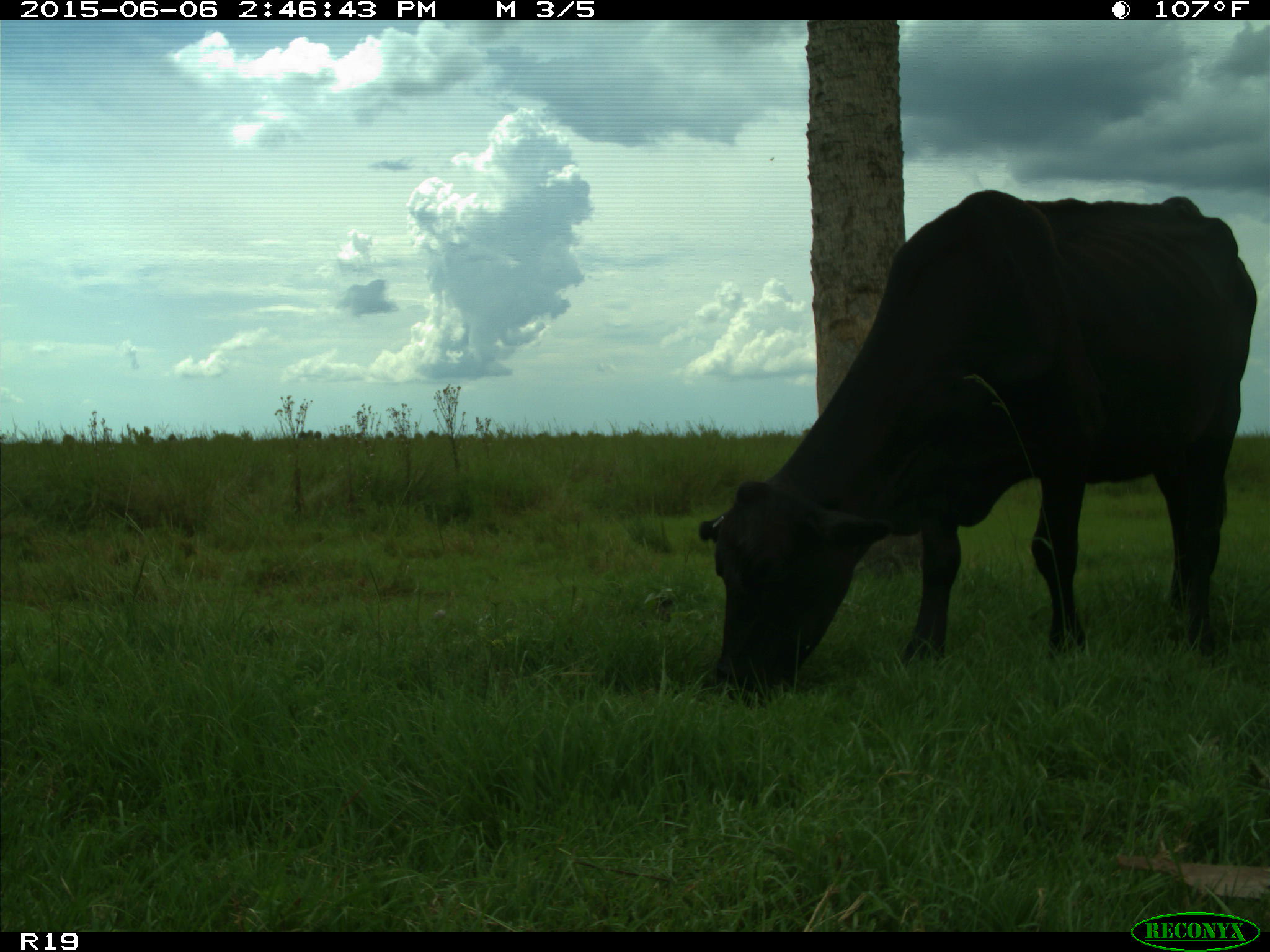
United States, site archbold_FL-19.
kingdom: Animalia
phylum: Chordata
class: Mammalia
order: Artiodactyla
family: Bovidae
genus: Bos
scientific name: Bos taurus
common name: domestic cow